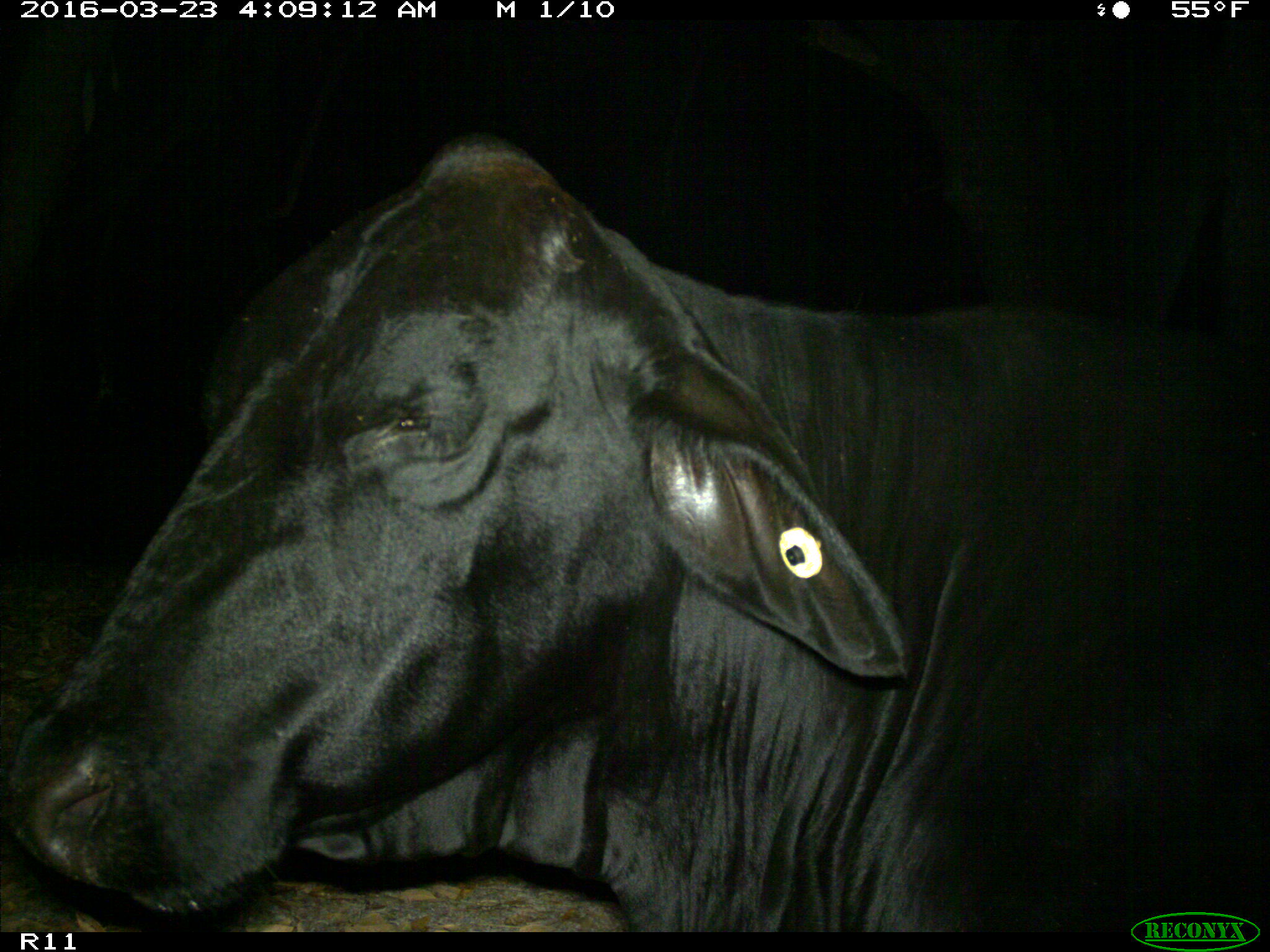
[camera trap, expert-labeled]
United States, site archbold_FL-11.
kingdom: Animalia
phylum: Chordata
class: Mammalia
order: Artiodactyla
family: Bovidae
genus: Bos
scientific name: Bos taurus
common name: domestic cow